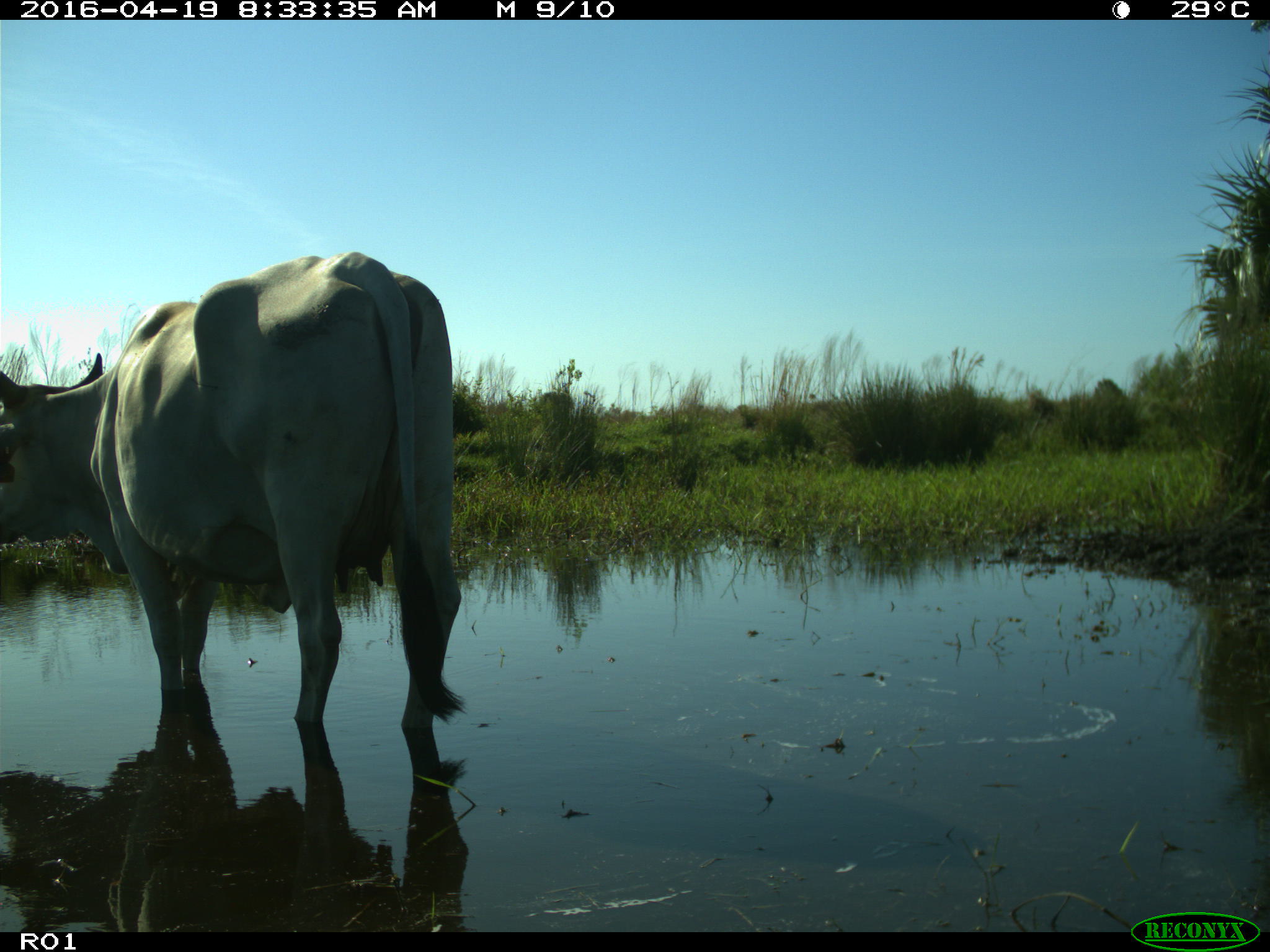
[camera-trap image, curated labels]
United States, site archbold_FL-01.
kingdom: Animalia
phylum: Chordata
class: Mammalia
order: Artiodactyla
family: Bovidae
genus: Bos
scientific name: Bos taurus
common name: domestic cow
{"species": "Bos taurus (domestic cow)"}